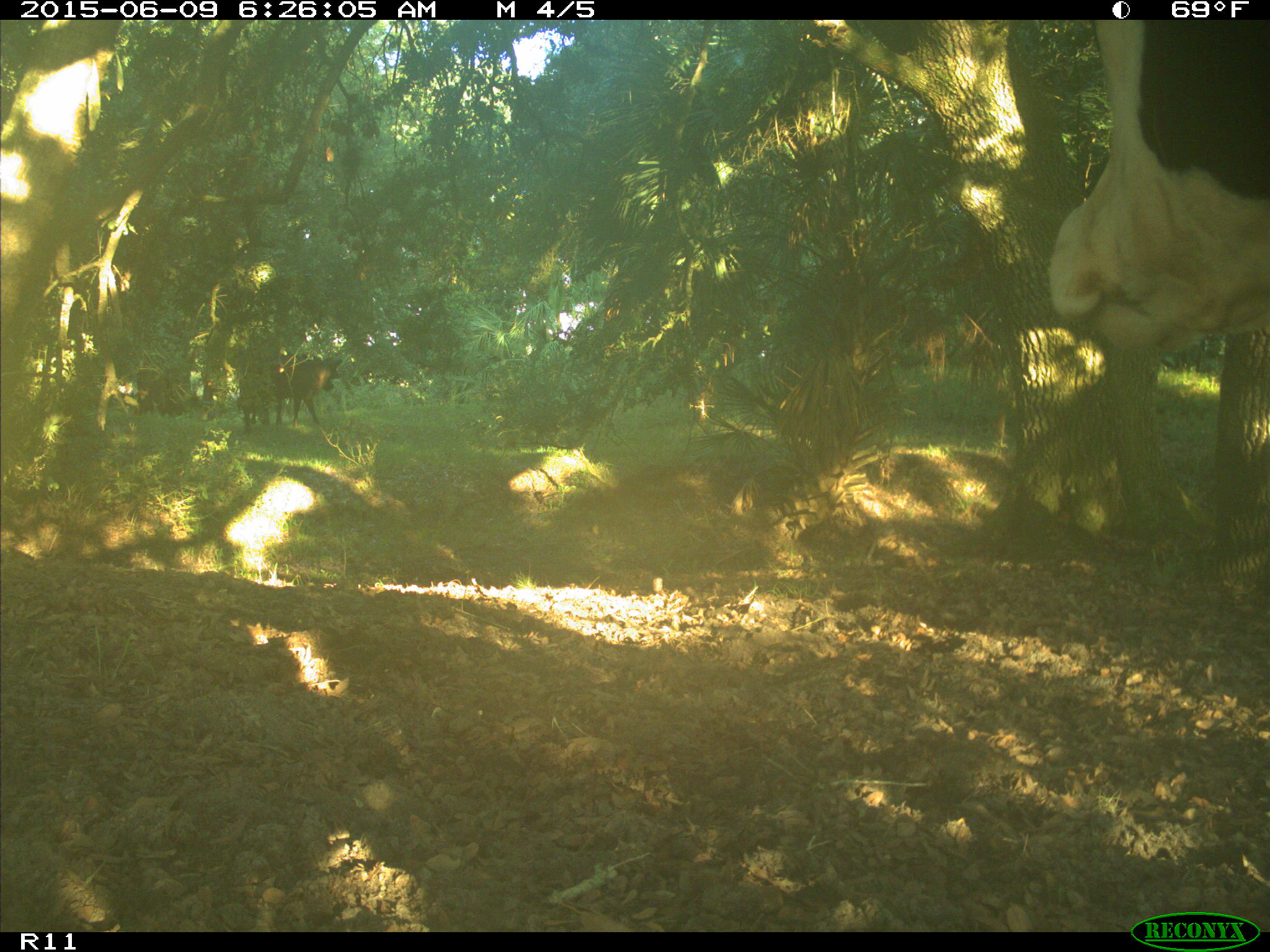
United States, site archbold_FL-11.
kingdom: Animalia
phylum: Chordata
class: Mammalia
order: Artiodactyla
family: Bovidae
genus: Bos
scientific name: Bos taurus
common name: domestic cow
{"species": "Bos taurus (domestic cow)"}